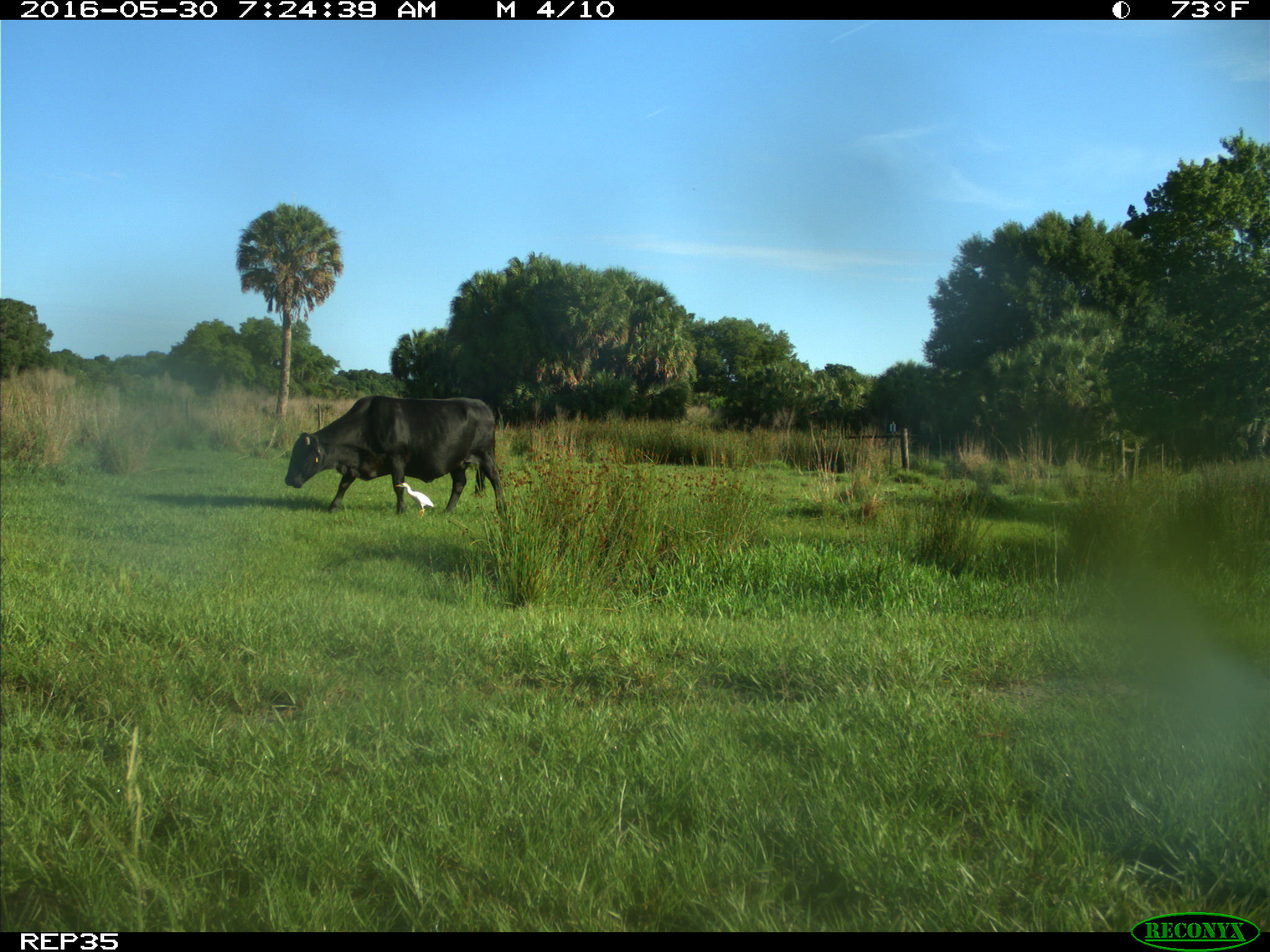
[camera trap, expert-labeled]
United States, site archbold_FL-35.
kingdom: Animalia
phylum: Chordata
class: Mammalia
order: Artiodactyla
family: Bovidae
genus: Bos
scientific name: Bos taurus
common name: domestic cow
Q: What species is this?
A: Bos taurus (domestic cow).